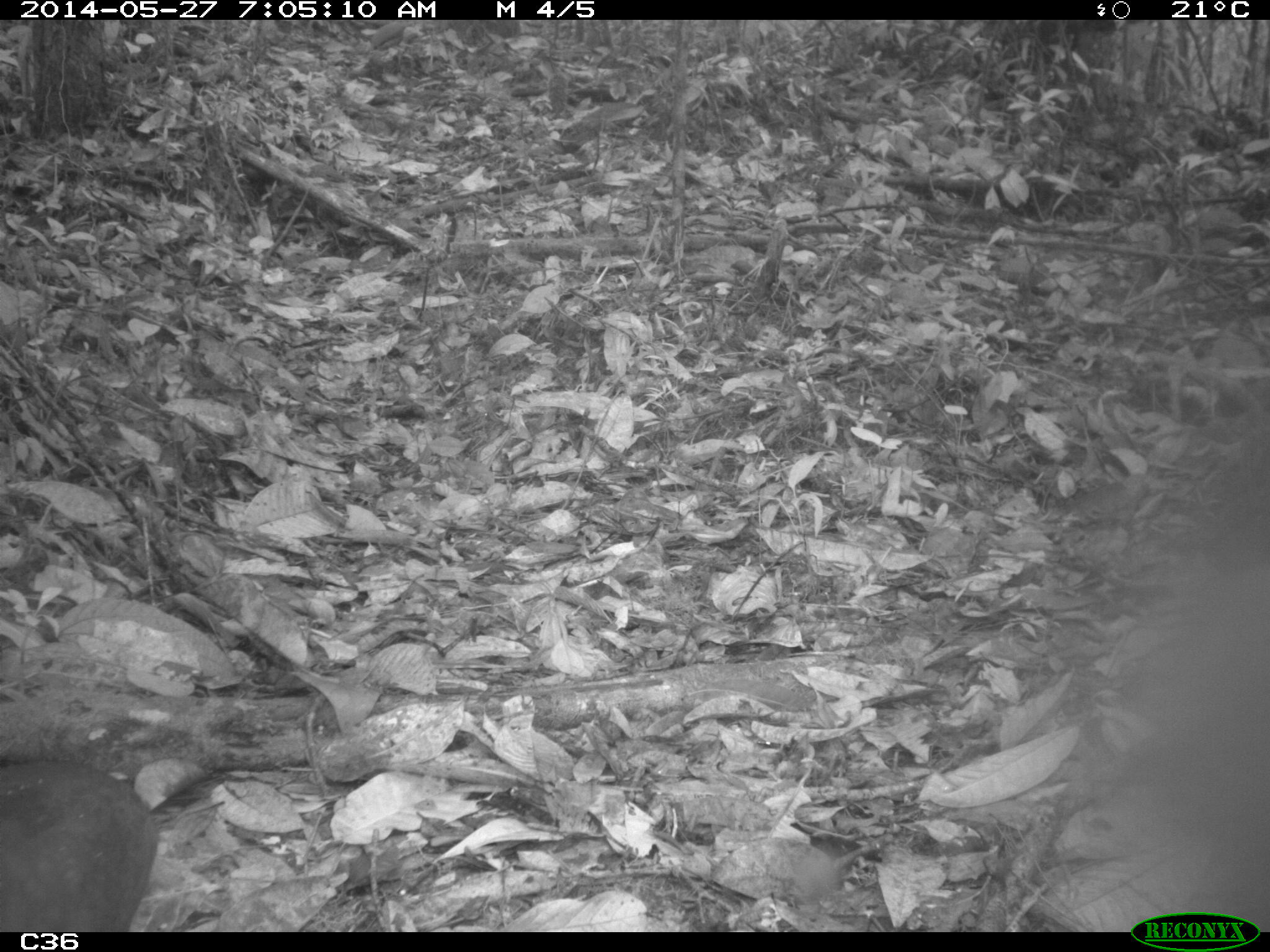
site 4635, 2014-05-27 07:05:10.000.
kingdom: Animalia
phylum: Chordata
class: Aves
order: Tinamiformes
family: Tinamidae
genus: Tinamus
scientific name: Tinamus major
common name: great tinamou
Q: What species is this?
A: Tinamus major (great tinamou).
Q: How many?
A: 1.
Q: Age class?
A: Adult.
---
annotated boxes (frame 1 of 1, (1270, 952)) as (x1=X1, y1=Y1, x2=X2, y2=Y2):
tinamus major: (x1=0, y1=758, x2=149, y2=932)